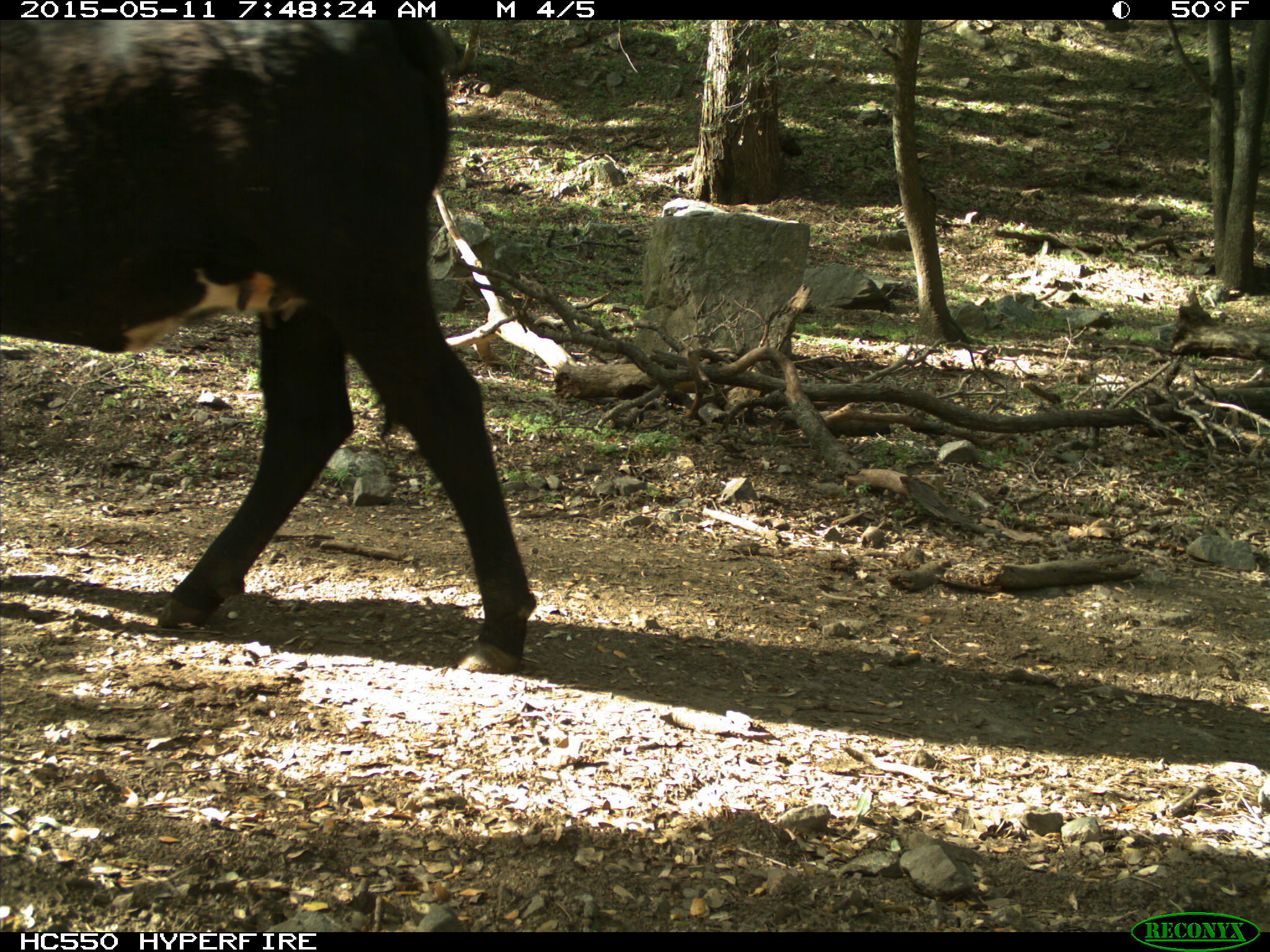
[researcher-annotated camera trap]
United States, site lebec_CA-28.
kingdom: Animalia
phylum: Chordata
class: Mammalia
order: Artiodactyla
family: Bovidae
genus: Bos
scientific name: Bos taurus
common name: domestic cow